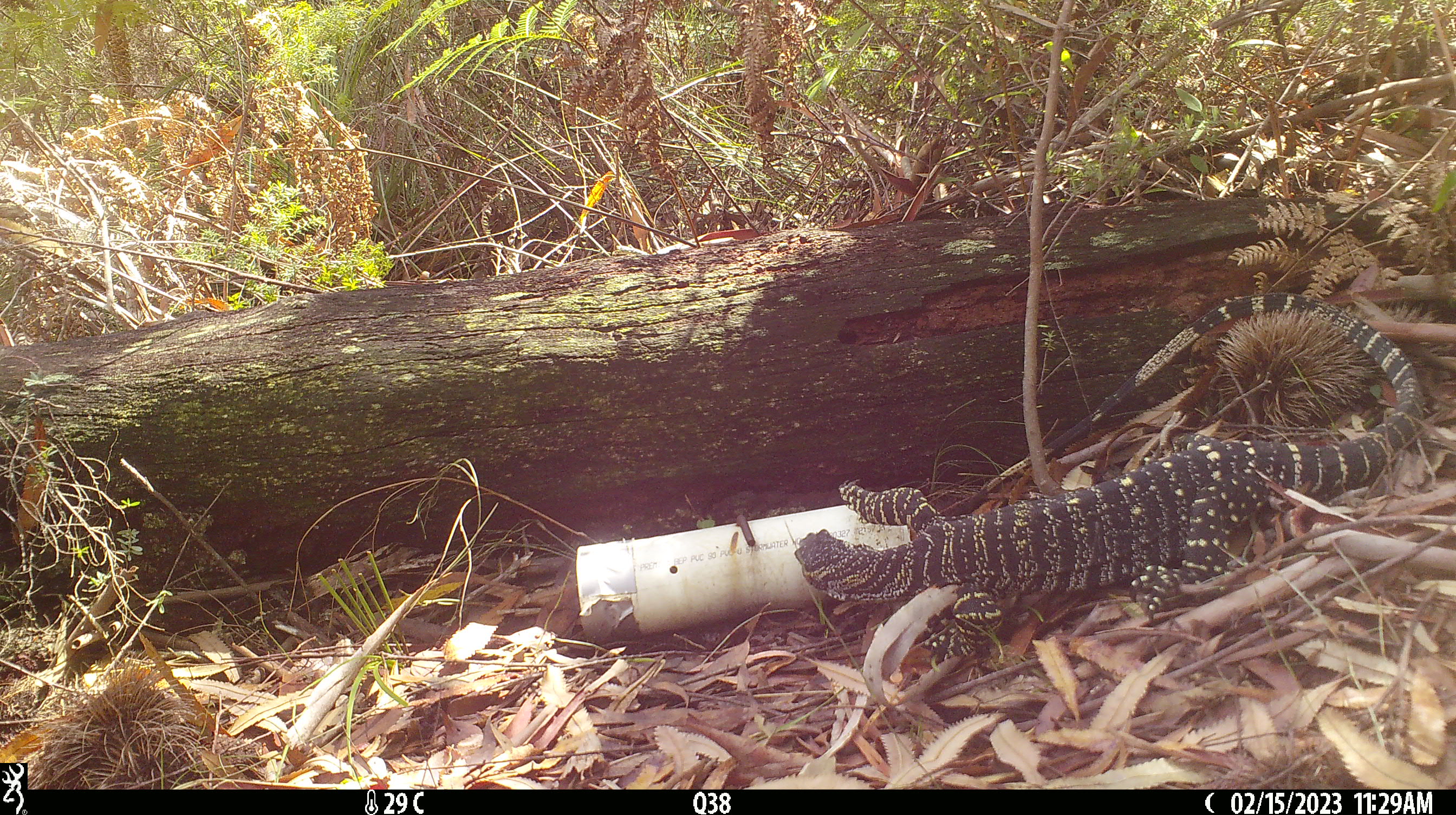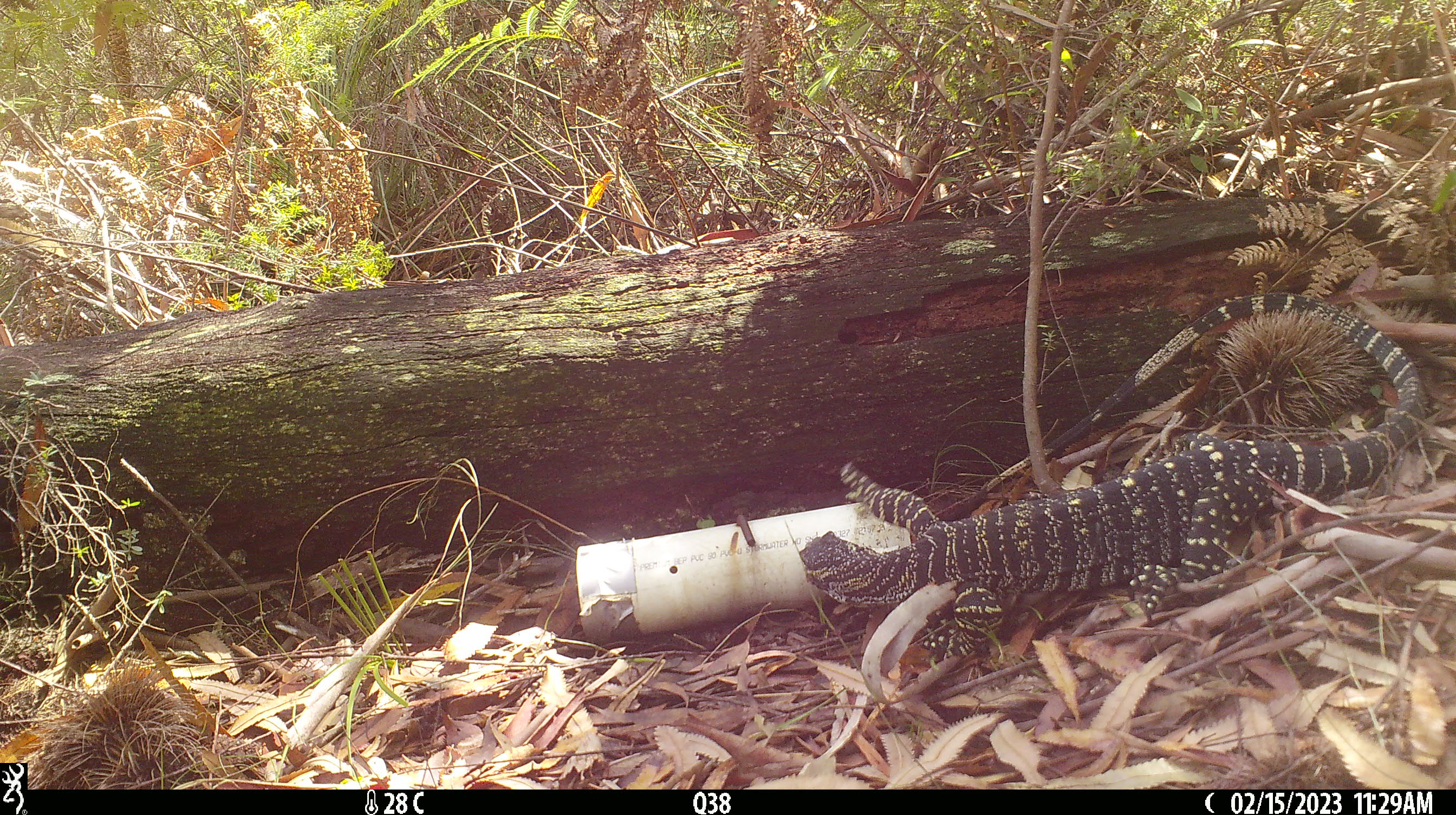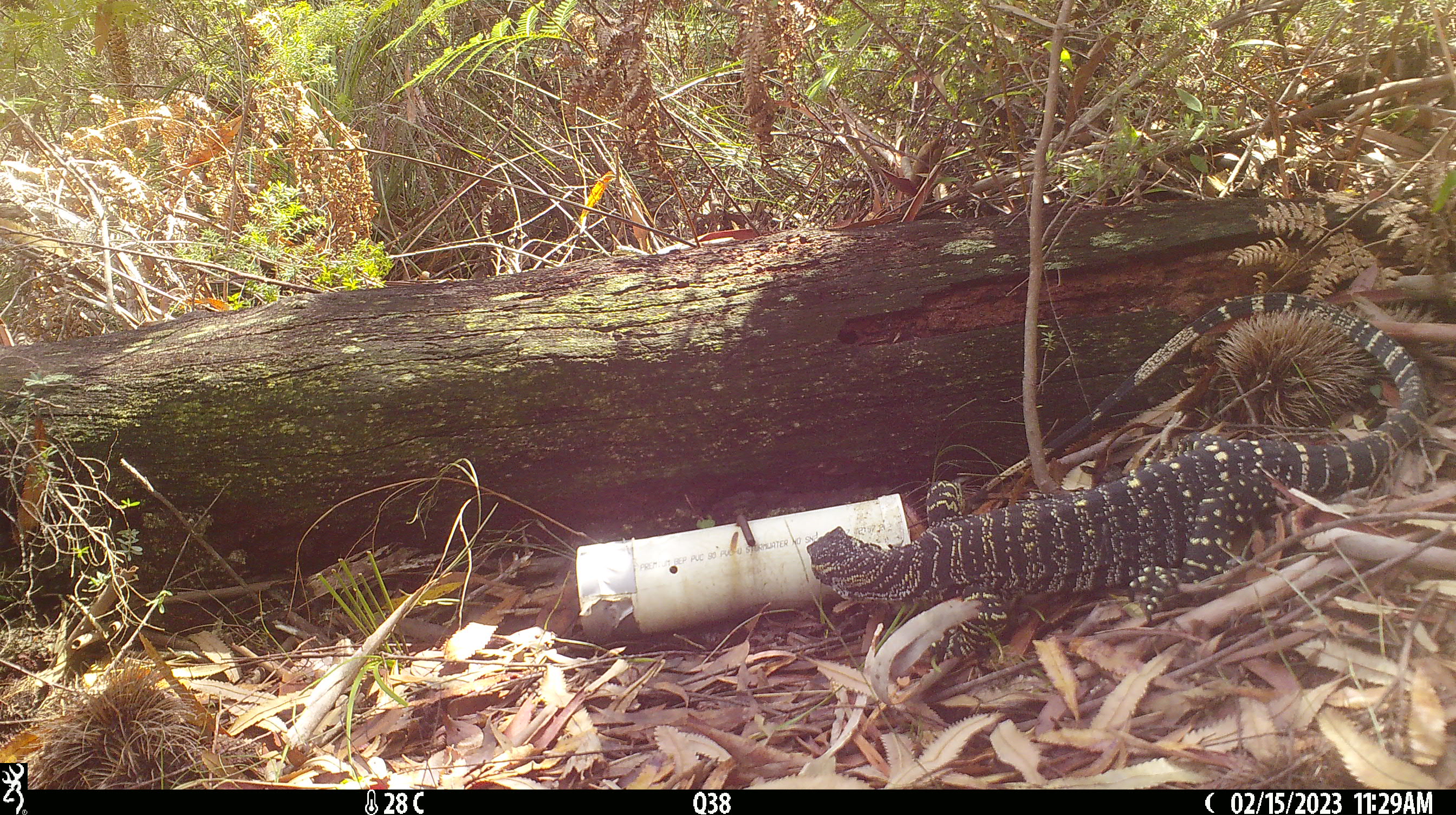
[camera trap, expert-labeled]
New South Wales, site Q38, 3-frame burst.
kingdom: Animalia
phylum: Chordata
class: Reptilia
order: Squamata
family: Varanidae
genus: Varanus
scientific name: Varanus varius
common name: lace monitor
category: goanna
Goanna (lace monitor) (Varanus varius).